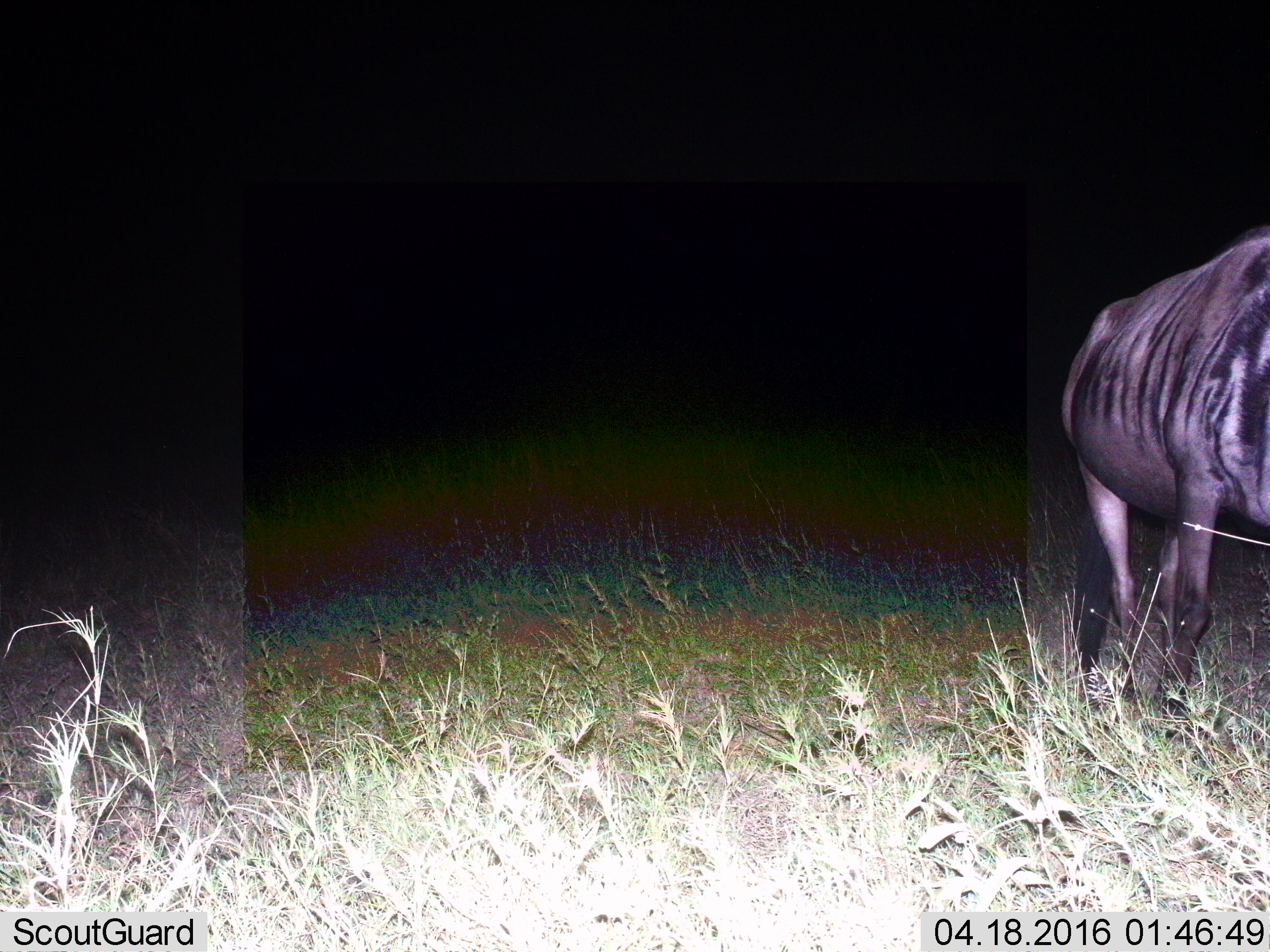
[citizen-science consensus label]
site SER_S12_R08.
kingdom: Animalia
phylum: Chordata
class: Mammalia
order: Artiodactyla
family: Bovidae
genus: Connochaetes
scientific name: Connochaetes taurinus taurinus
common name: blue wildebeest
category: wildebeestblue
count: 1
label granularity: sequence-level